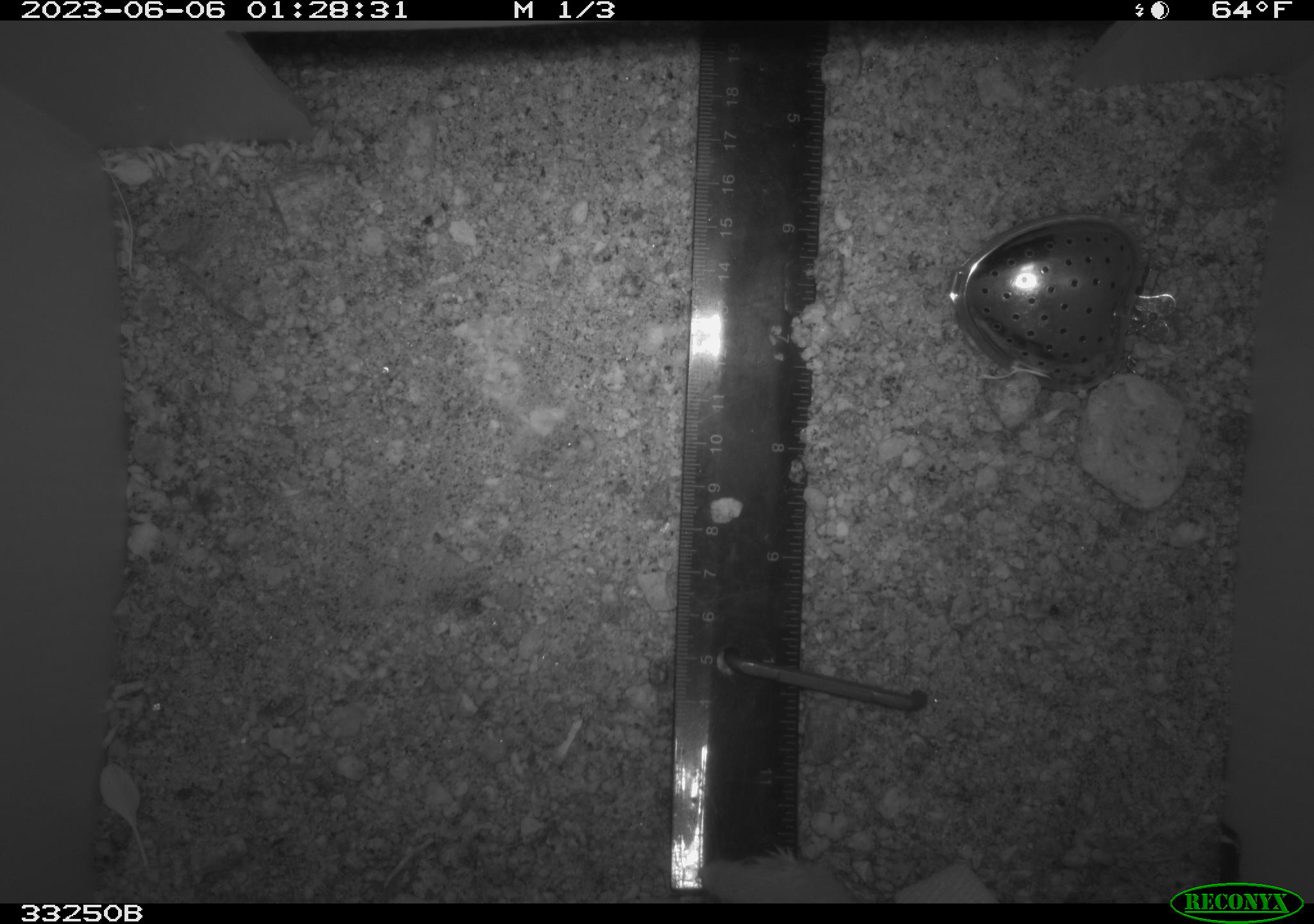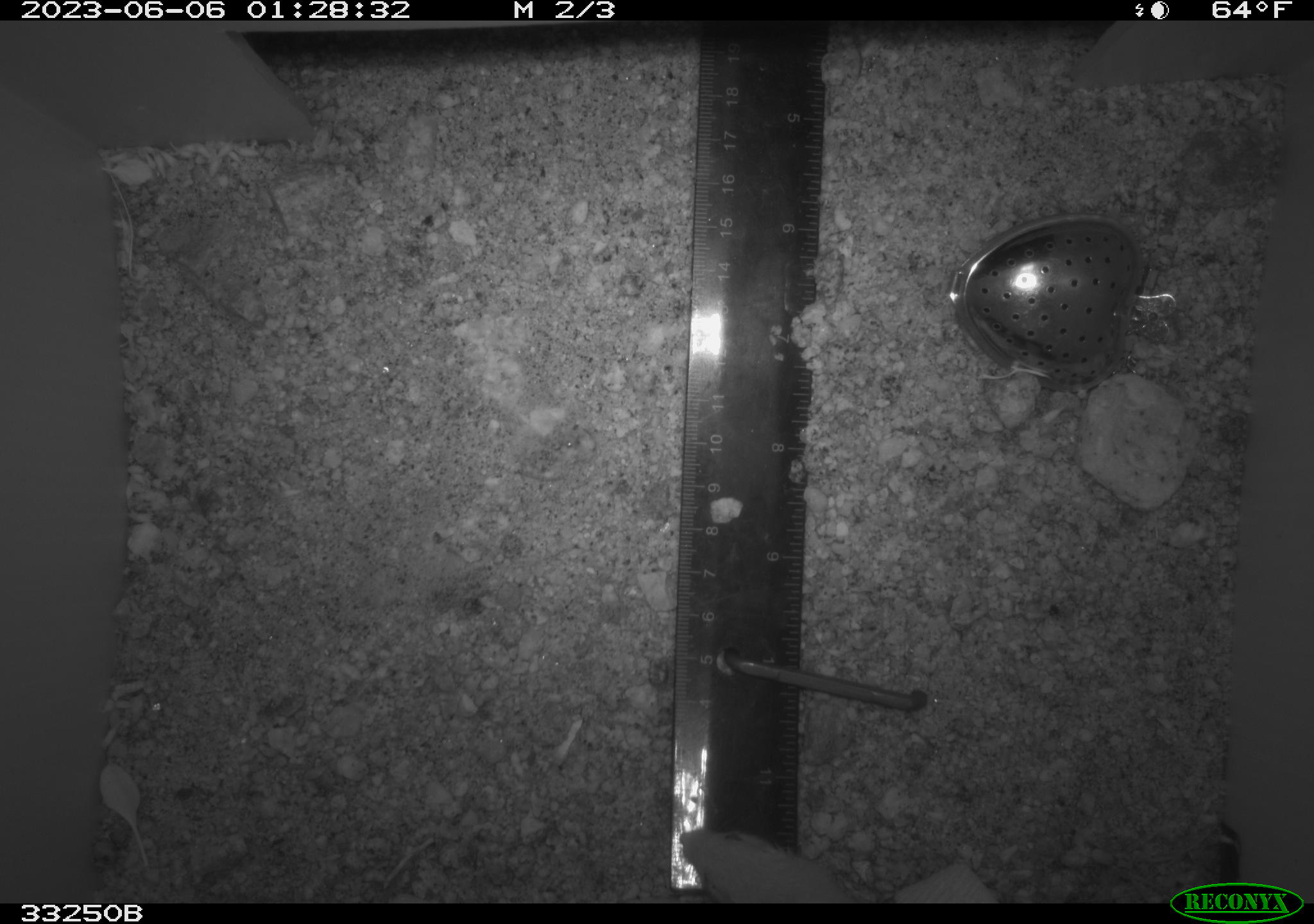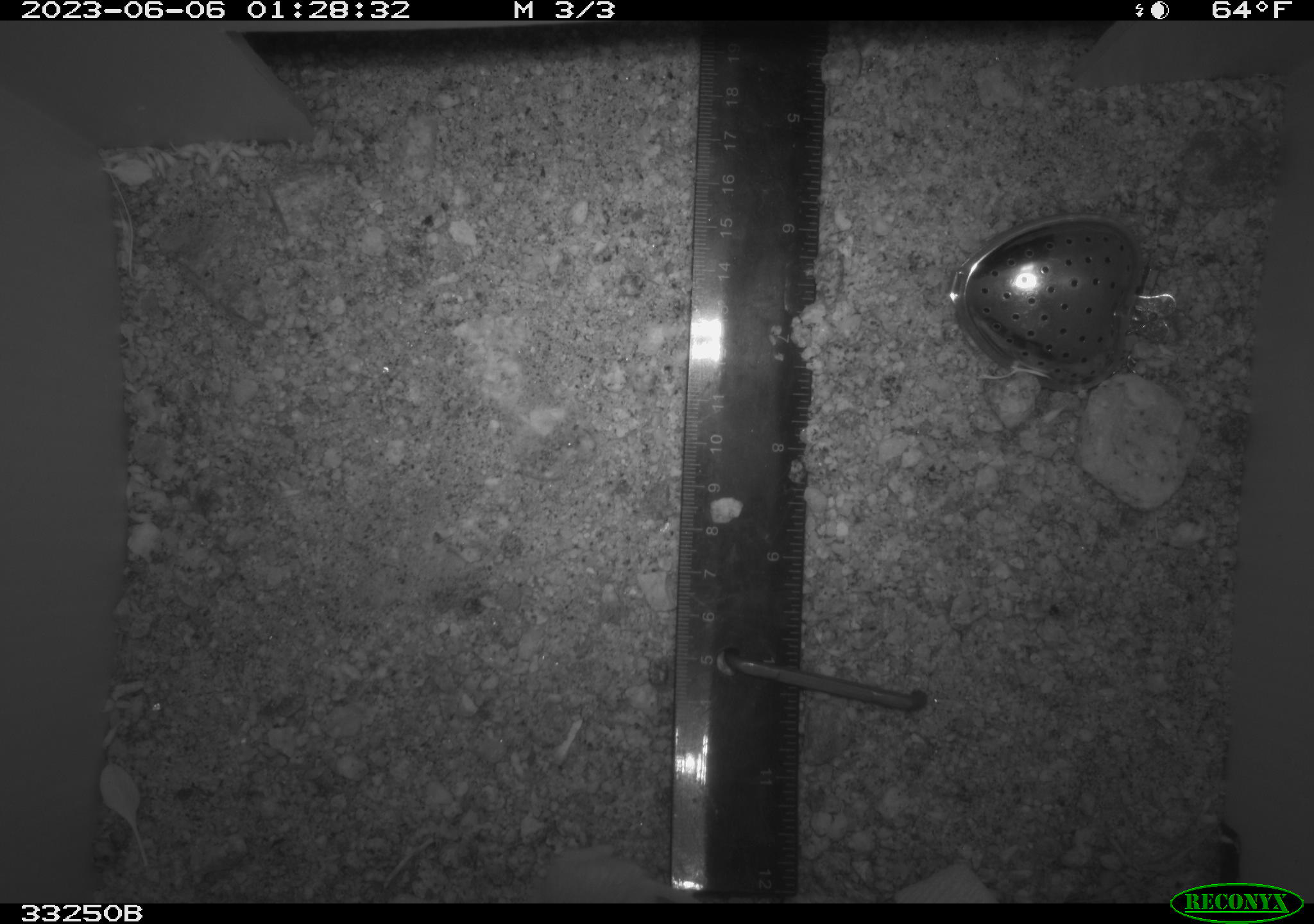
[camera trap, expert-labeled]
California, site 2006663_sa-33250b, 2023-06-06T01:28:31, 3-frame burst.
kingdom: Animalia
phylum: Chordata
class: Mammalia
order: Rodentia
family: Heteromyidae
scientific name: Heteromyidae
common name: kangaroo rats and pocket mice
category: heteromyidae family